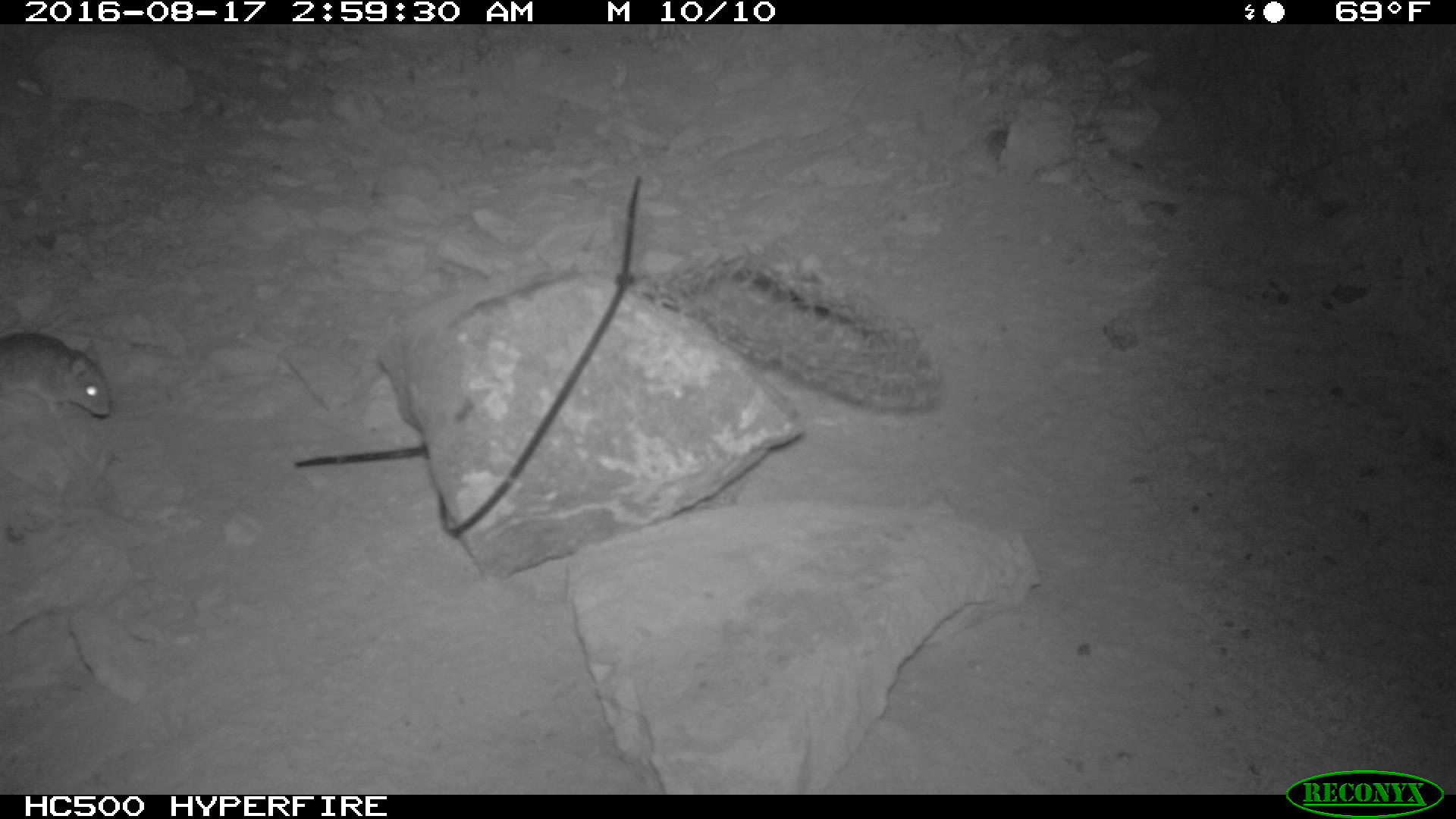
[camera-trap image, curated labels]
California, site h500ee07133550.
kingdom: Animalia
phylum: Chordata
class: Mammalia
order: Rodentia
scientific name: Rodentia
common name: rodent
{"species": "rodent (Rodentia)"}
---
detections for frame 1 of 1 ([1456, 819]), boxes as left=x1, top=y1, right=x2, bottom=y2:
rodent: left=0, top=331, right=114, bottom=421